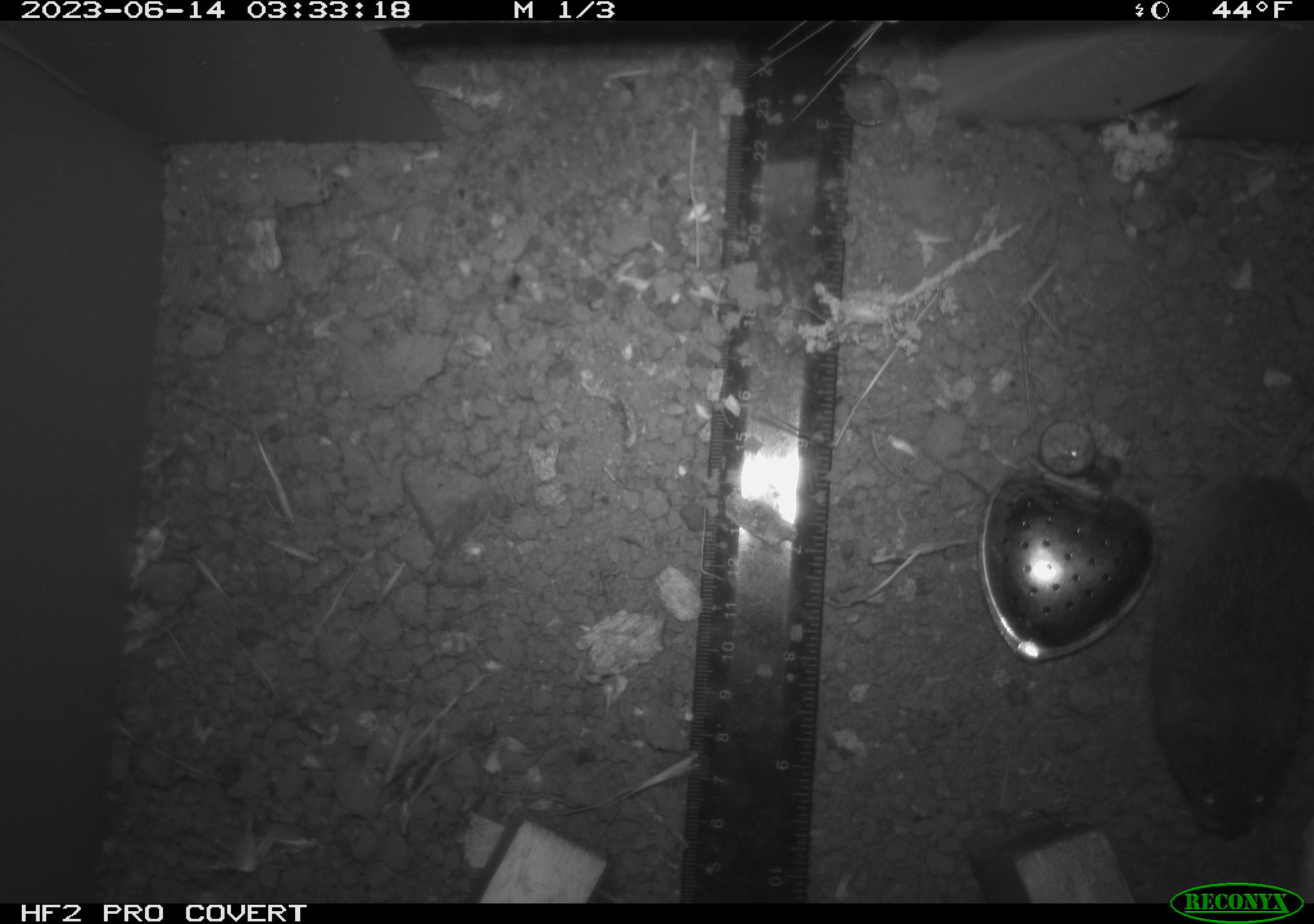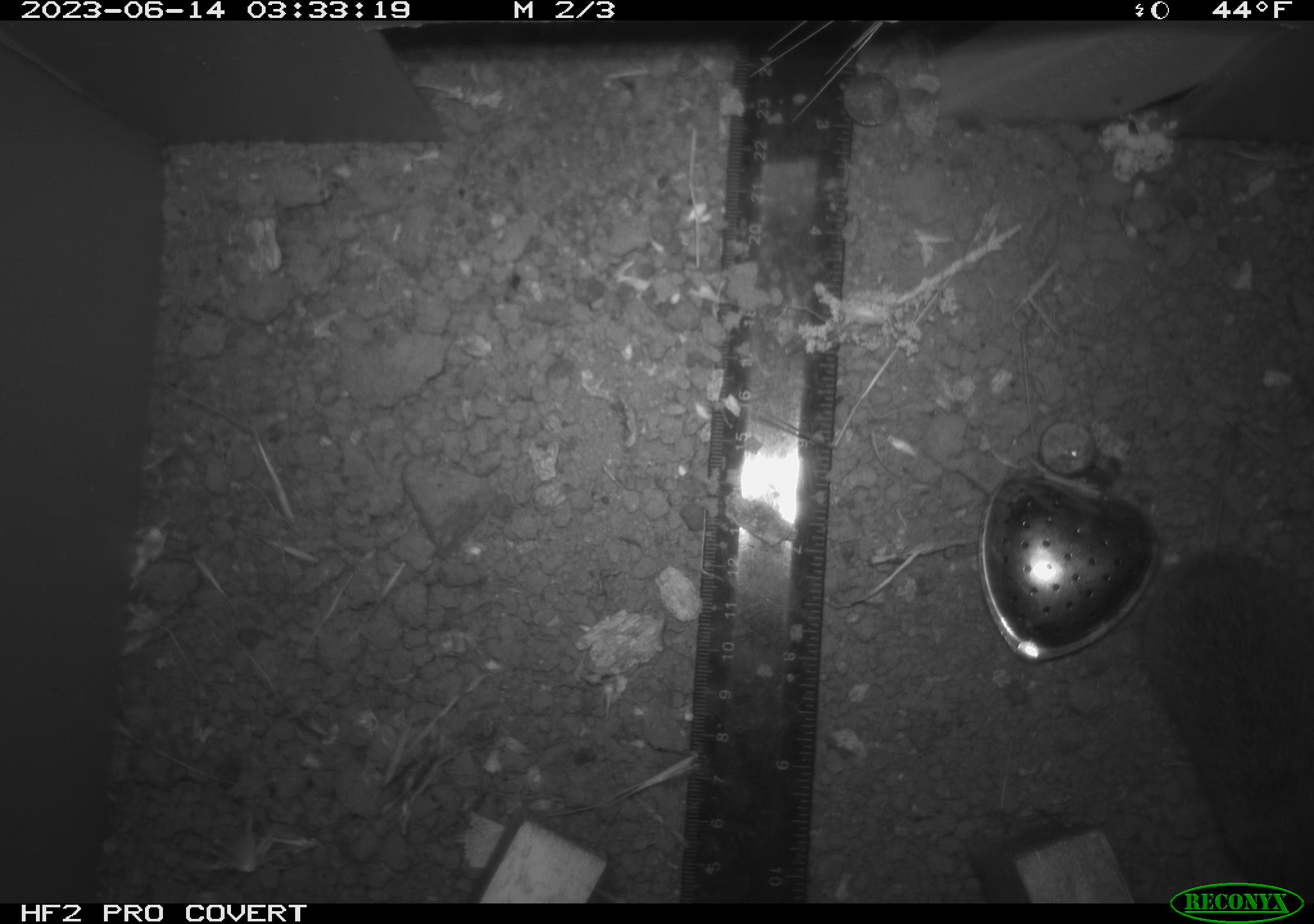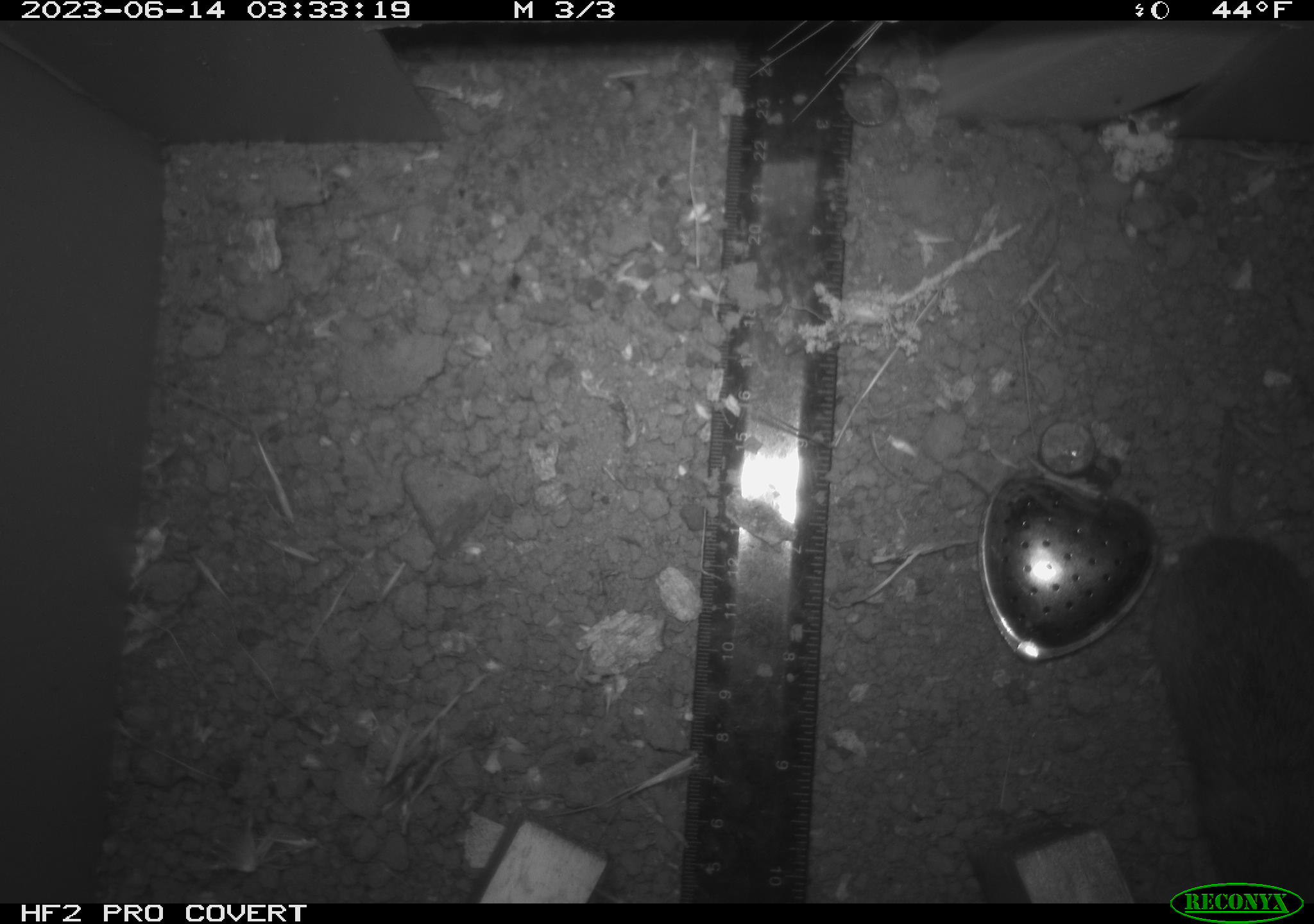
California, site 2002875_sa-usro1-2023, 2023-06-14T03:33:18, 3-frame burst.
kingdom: Animalia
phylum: Chordata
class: Mammalia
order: Rodentia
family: Cricetidae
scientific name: Arvicolinae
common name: voles, lemmings, and muskrats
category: arvicolinae subfamily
Arvicolinae subfamily (voles, lemmings, and muskrats) (Arvicolinae).